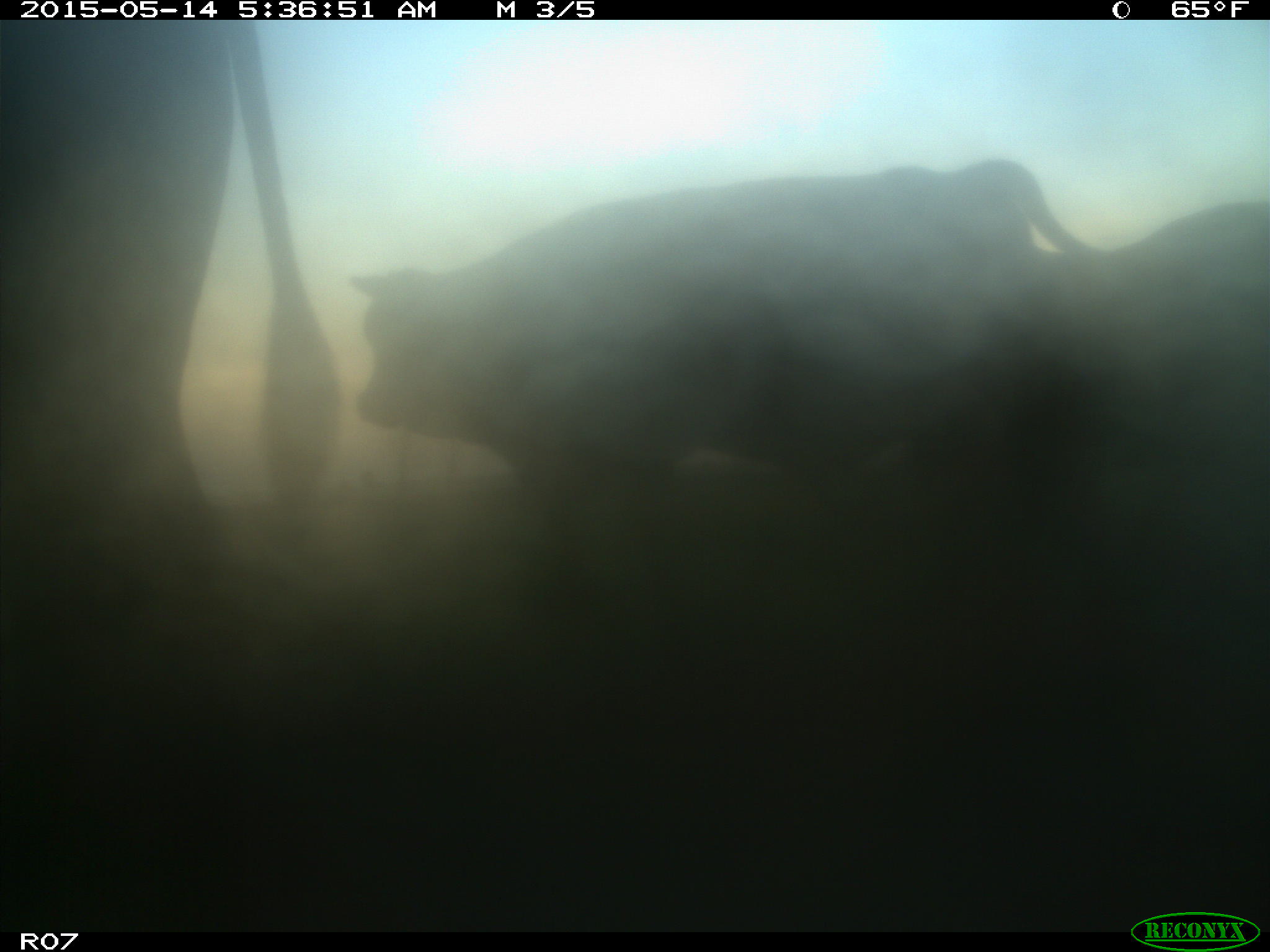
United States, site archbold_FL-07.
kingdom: Animalia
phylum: Chordata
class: Mammalia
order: Artiodactyla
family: Bovidae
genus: Bos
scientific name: Bos taurus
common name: domestic cow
Bos taurus (domestic cow).